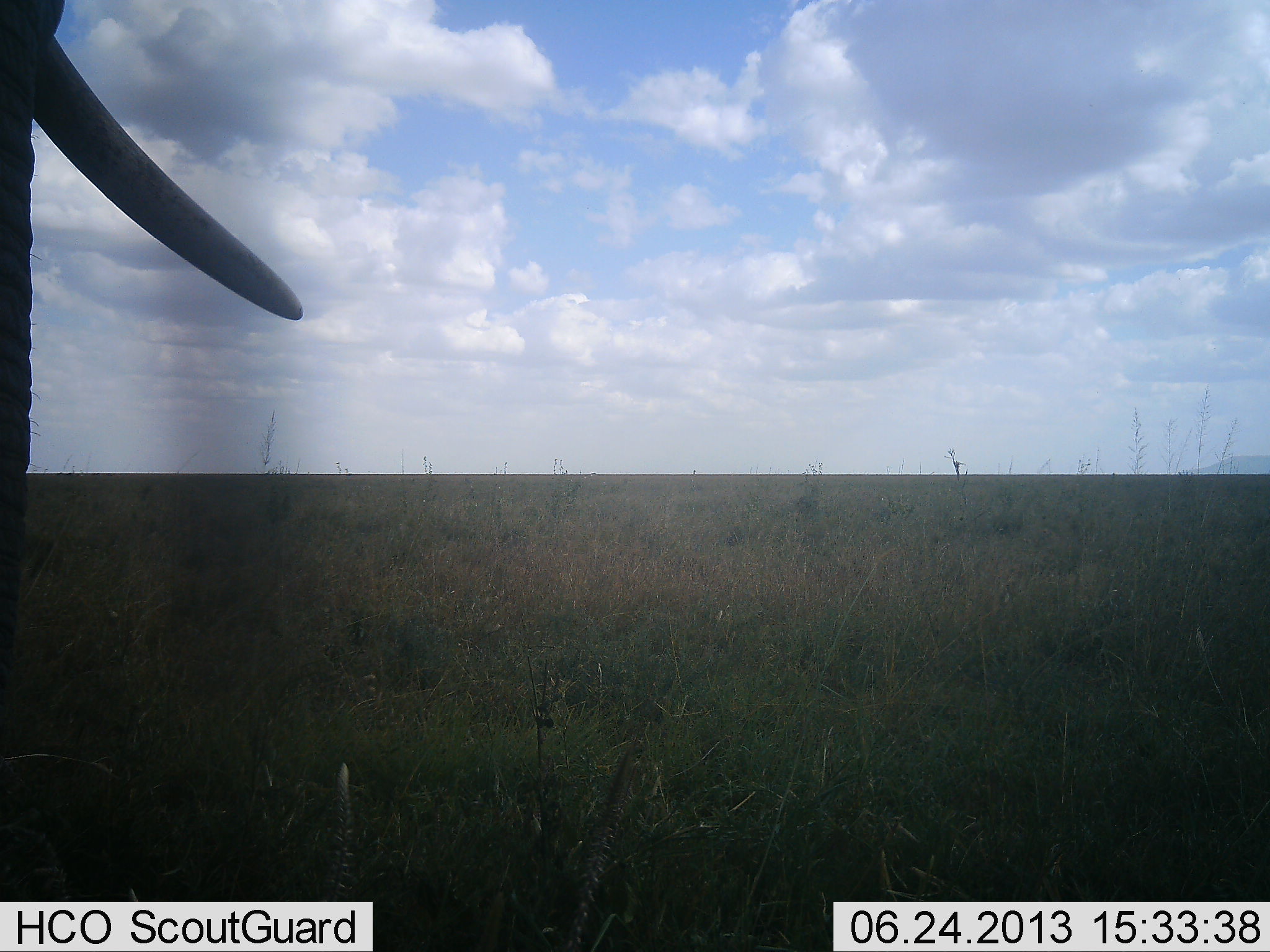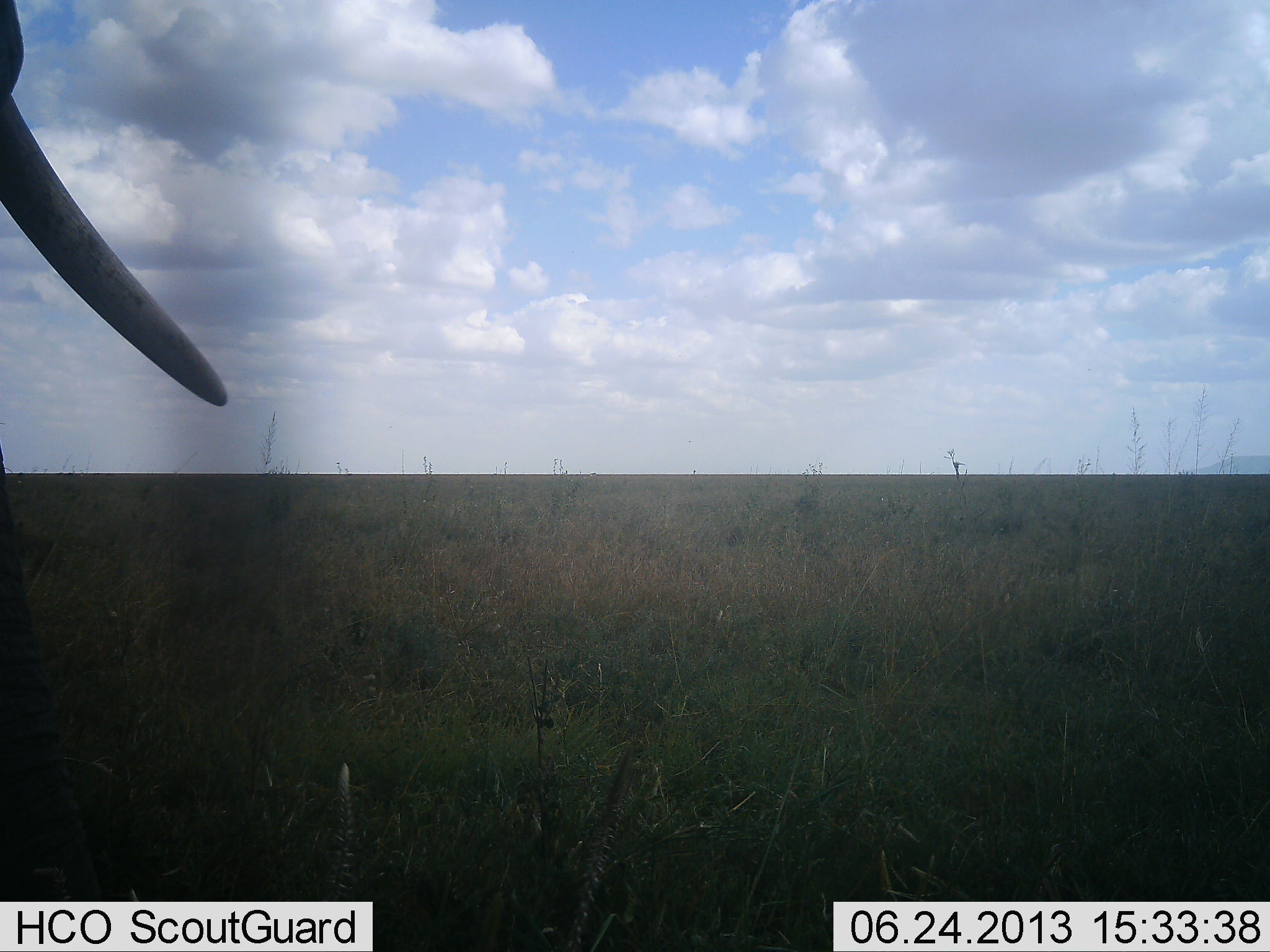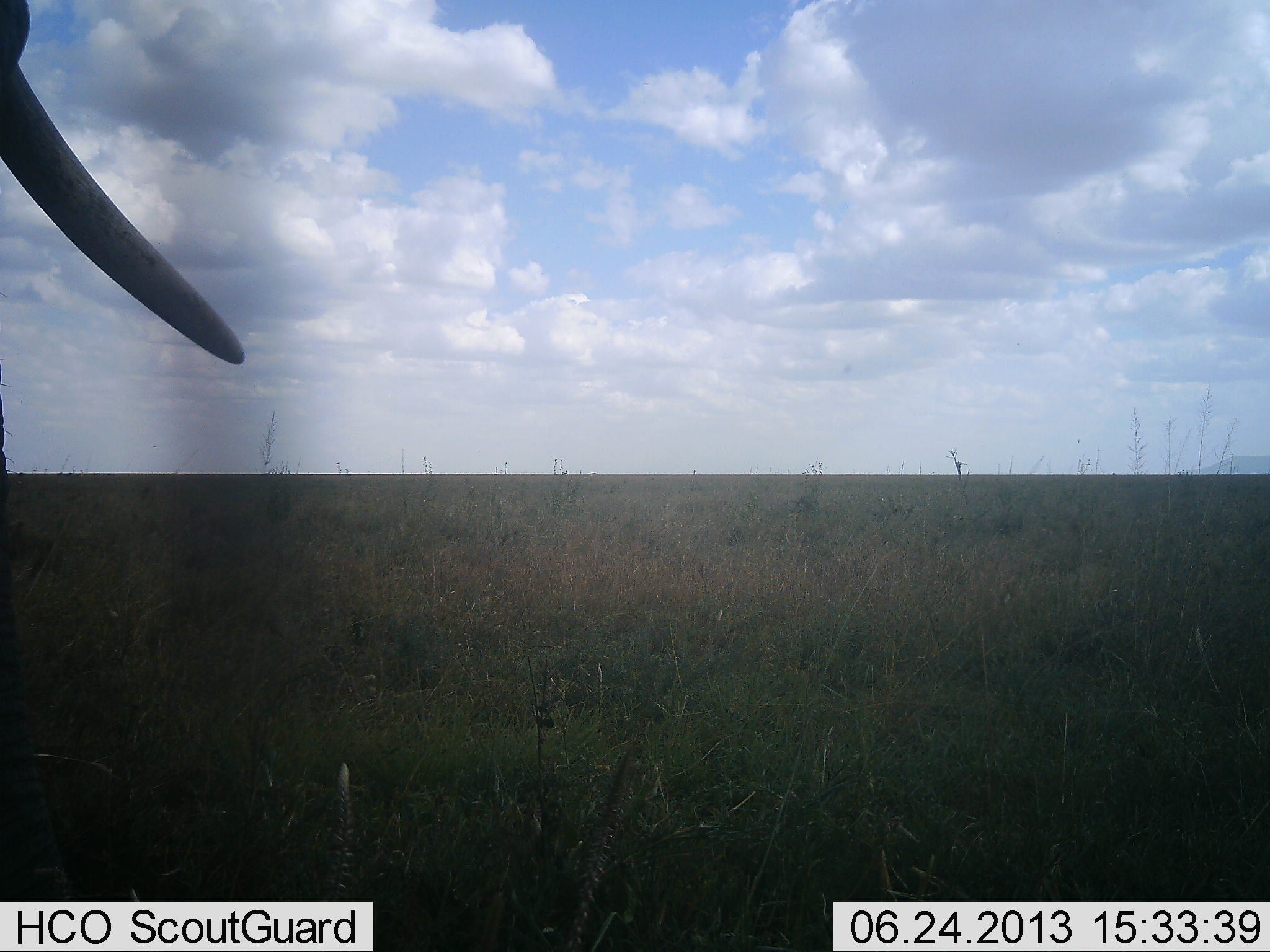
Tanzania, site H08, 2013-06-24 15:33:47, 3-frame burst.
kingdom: Animalia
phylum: Chordata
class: Mammalia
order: Proboscidea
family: Elephantidae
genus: Loxodonta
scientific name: Loxodonta africana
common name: african bush elephant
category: elephant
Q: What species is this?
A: Elephant (african bush elephant) (Loxodonta africana).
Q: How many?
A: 1.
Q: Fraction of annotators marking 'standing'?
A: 80%.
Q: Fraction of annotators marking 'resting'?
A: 0%.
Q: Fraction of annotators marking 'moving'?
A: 20%.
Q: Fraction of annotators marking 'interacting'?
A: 0%.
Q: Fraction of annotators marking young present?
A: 0%.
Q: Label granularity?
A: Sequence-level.